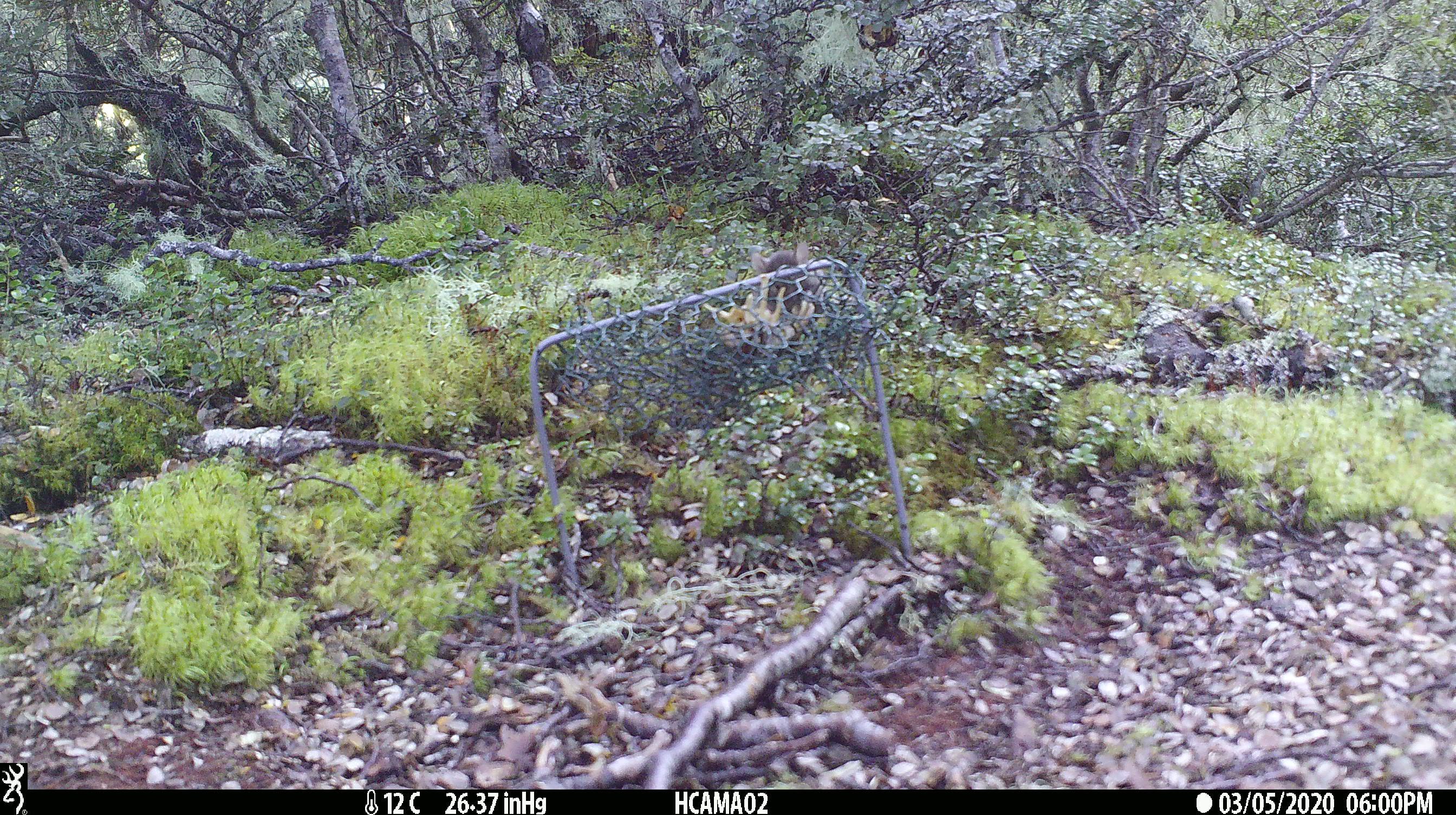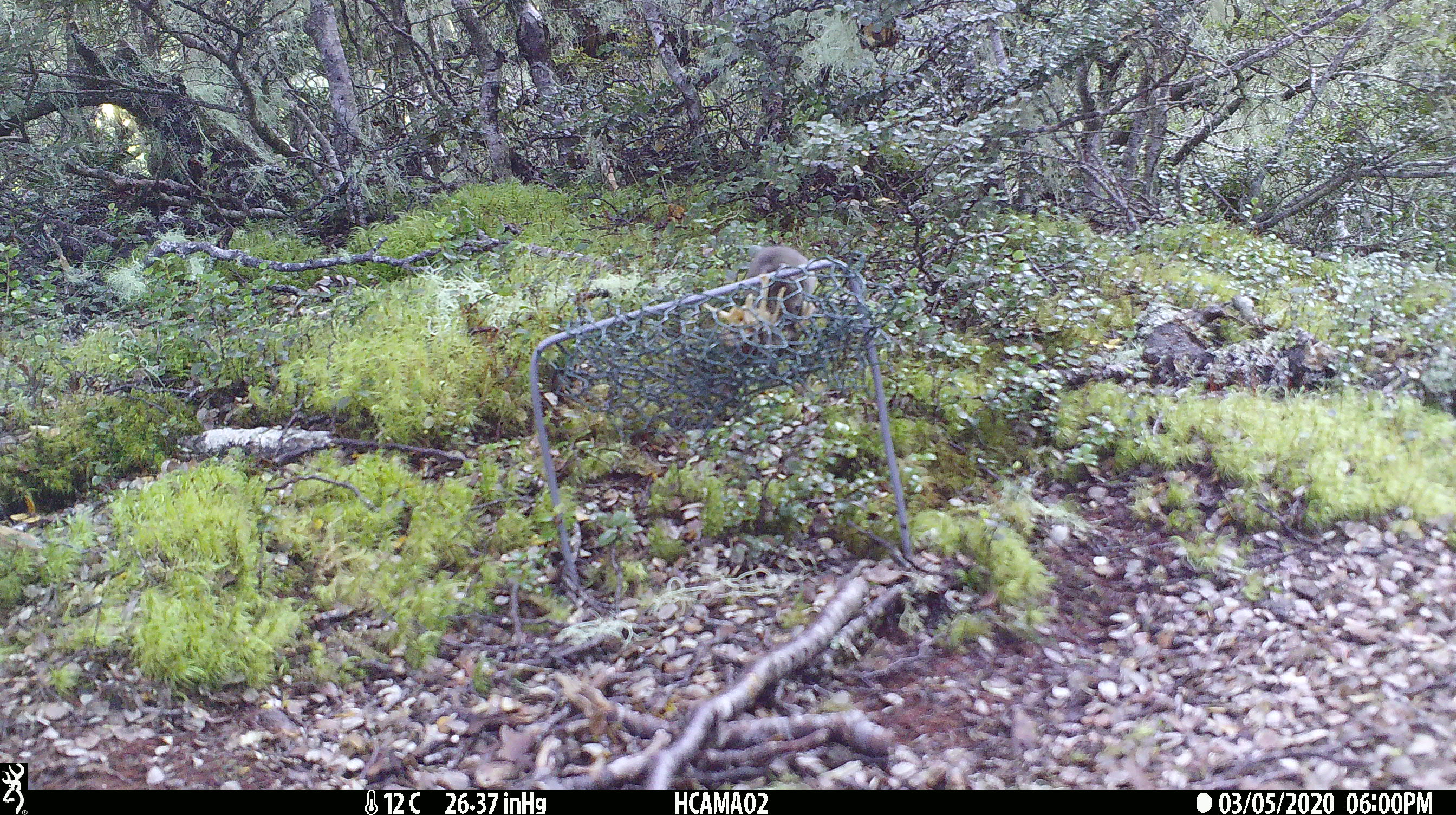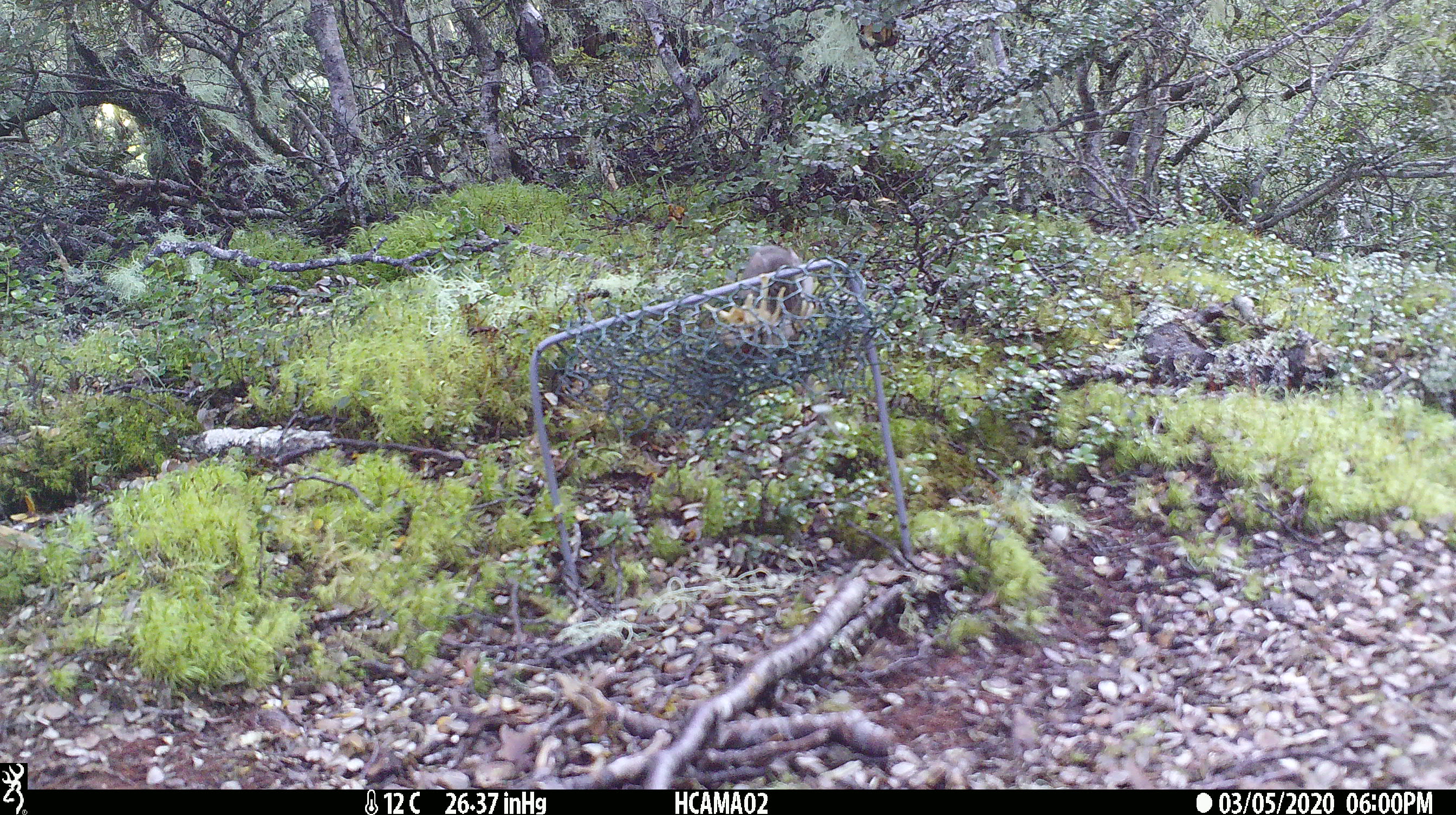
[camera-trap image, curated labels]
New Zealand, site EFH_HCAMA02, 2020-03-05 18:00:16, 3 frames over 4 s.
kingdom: Animalia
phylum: Chordata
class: Mammalia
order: Rodentia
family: Muridae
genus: Mus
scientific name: Mus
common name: mouse